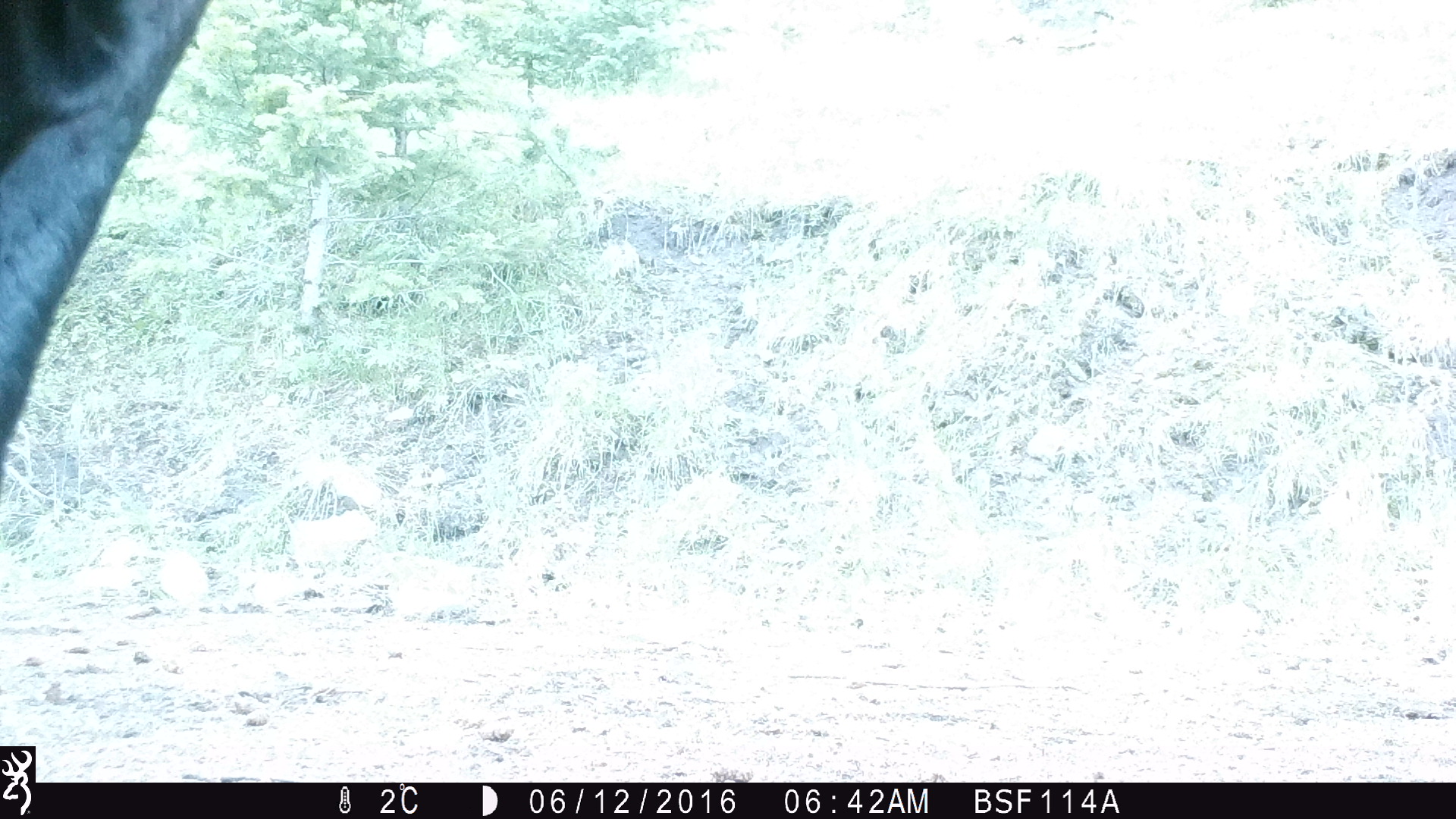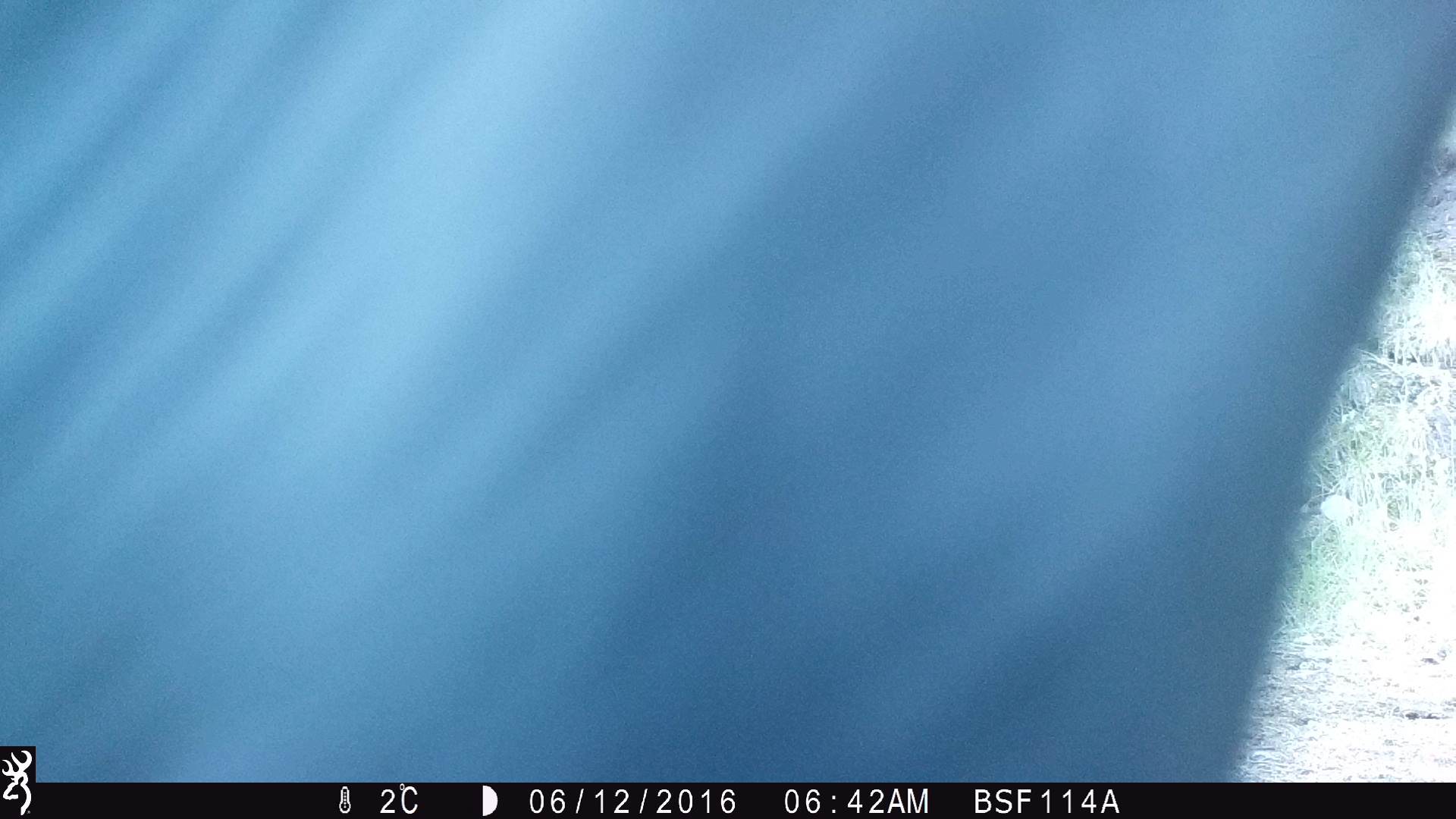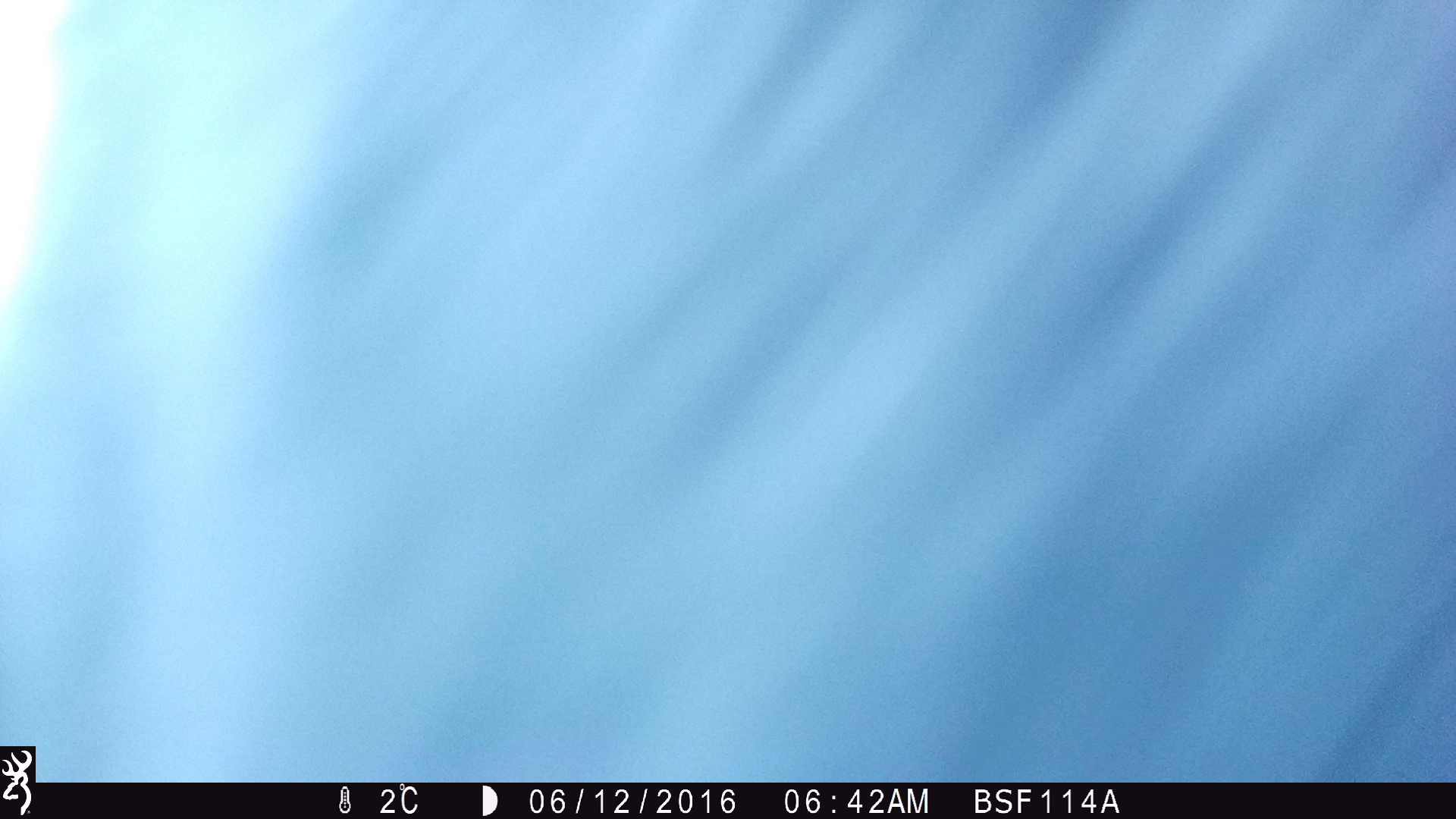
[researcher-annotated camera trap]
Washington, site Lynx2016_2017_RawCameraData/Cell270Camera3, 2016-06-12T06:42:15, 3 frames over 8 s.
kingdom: Animalia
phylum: Chordata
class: Mammalia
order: Artiodactyla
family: Bovidae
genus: Bos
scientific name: Bos taurus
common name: domestic cattle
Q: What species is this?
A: Domestic cattle (Bos taurus).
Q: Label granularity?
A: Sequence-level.